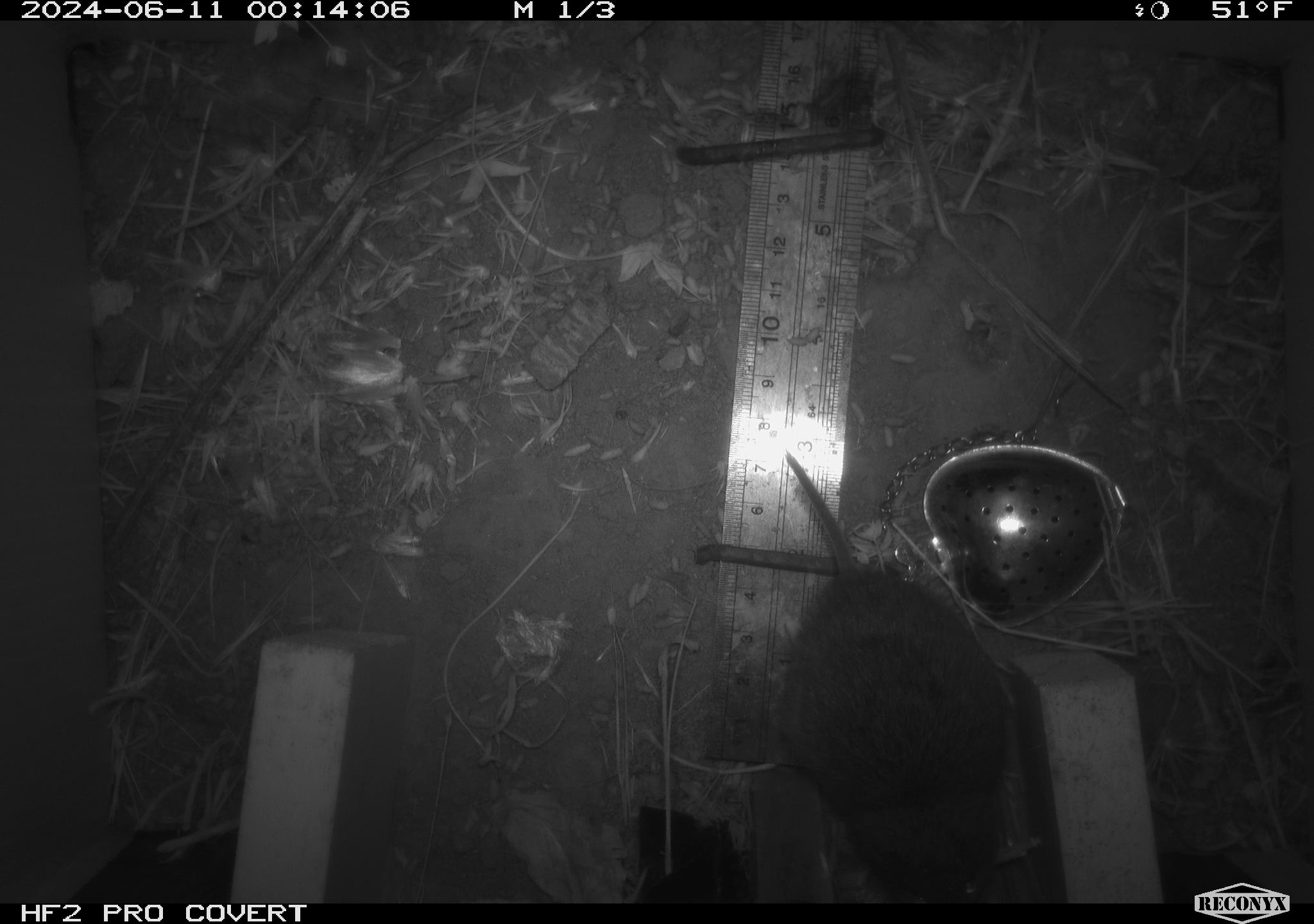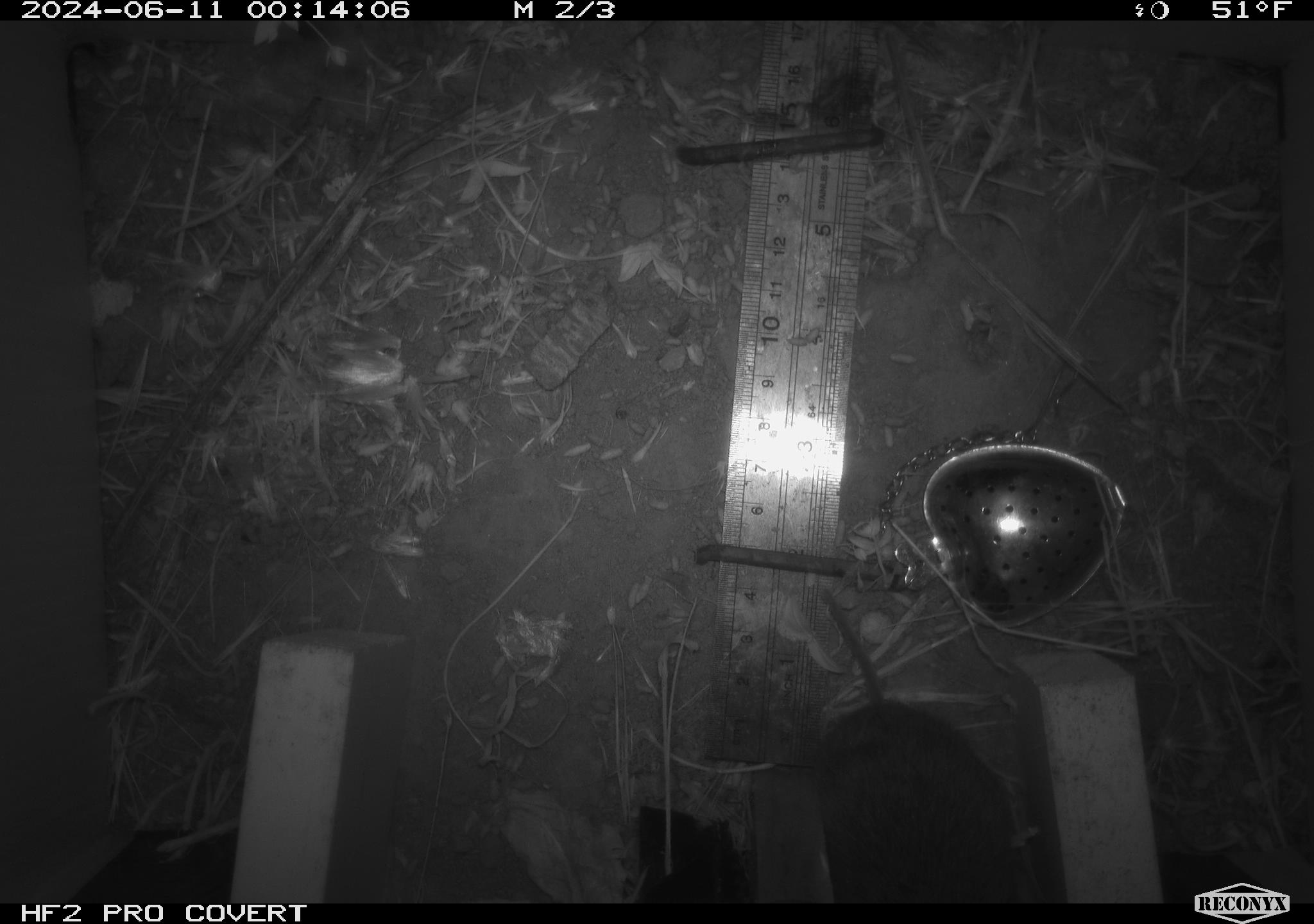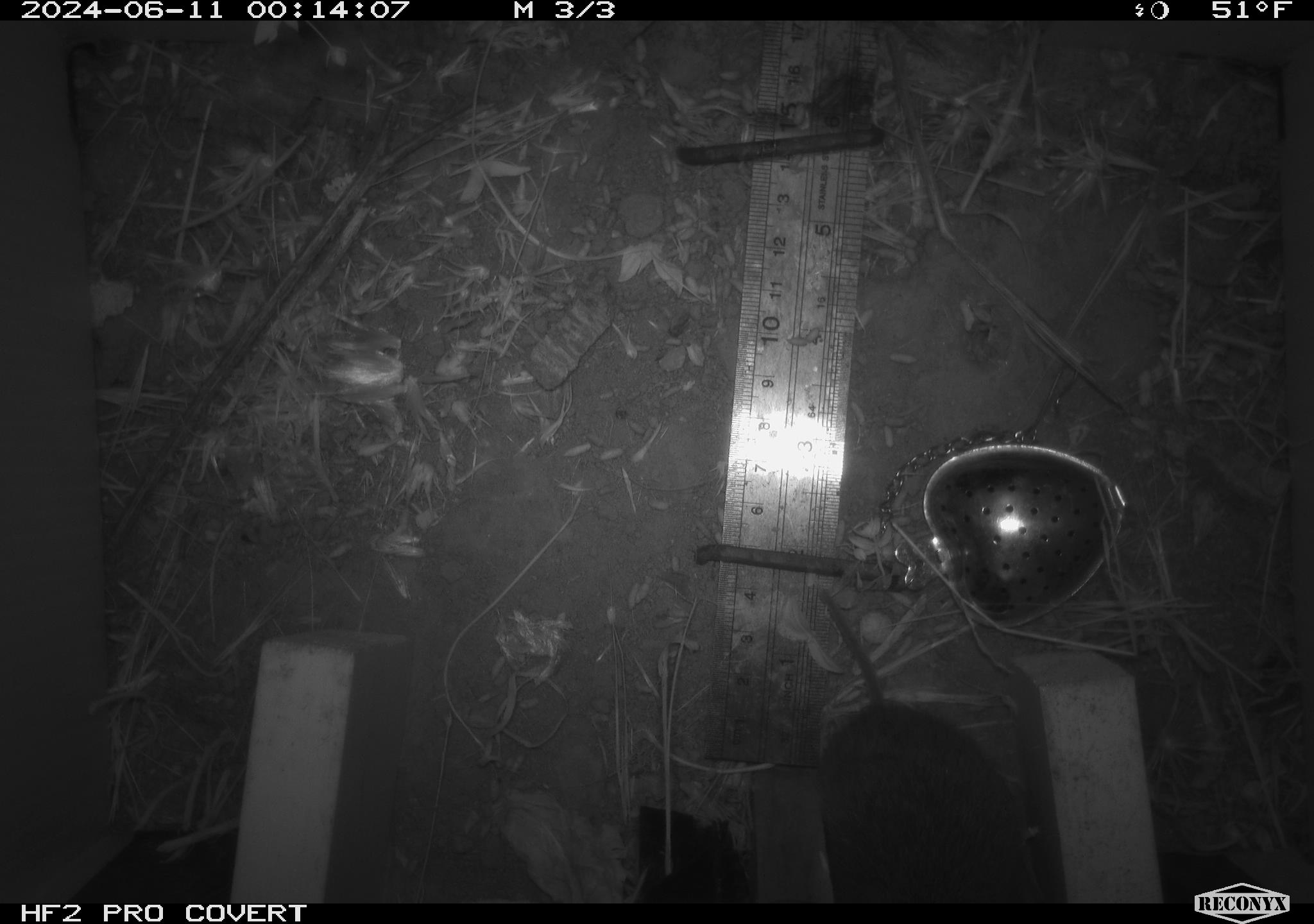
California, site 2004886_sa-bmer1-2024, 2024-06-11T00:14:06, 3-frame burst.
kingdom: Animalia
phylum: Chordata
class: Mammalia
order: Rodentia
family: Cricetidae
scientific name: Arvicolinae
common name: voles, lemmings, and muskrats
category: arvicolinae subfamily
Arvicolinae subfamily (voles, lemmings, and muskrats) (Arvicolinae).